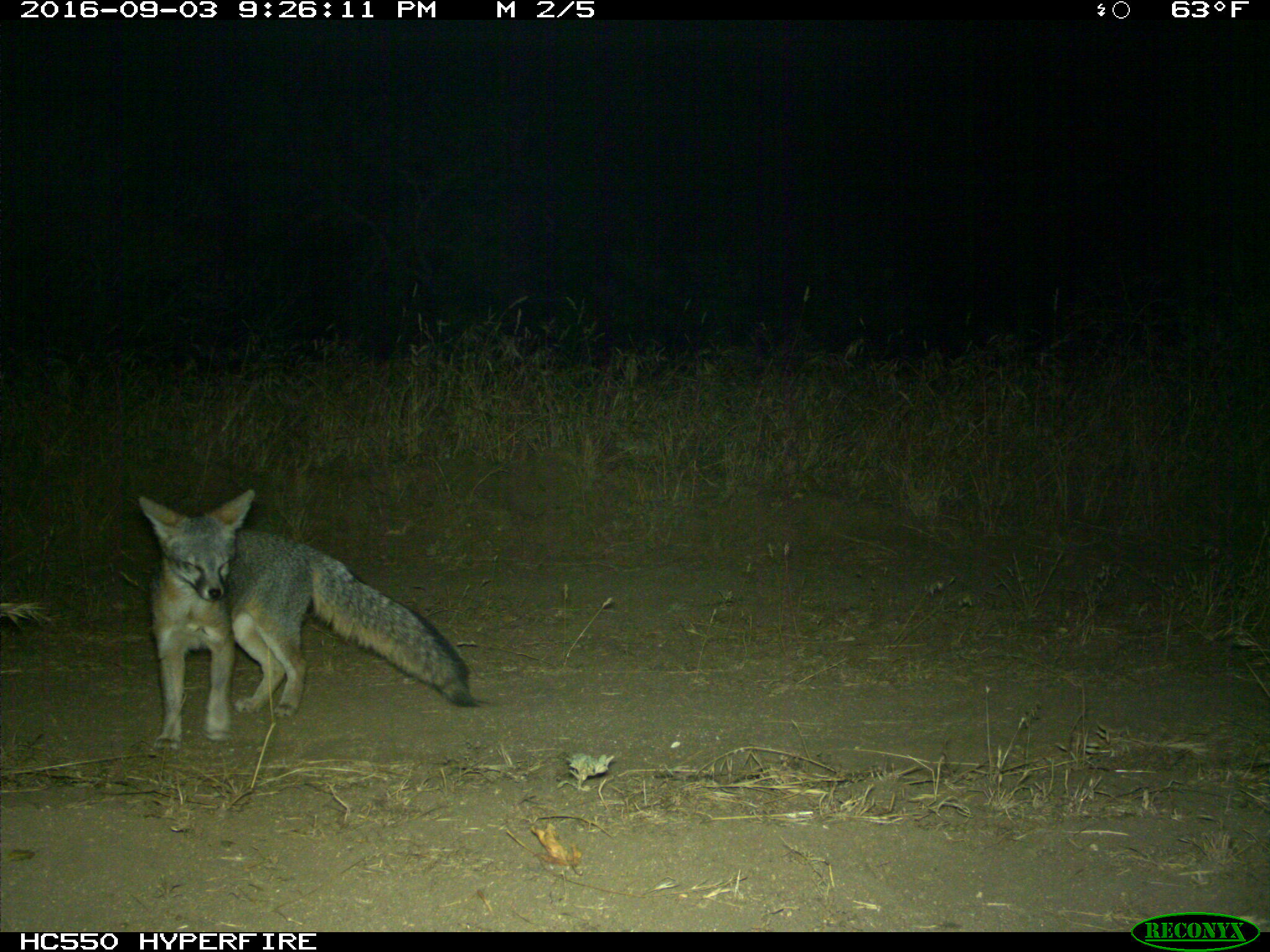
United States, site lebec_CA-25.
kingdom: Animalia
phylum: Chordata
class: Mammalia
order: Carnivora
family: Canidae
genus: Urocyon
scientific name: Urocyon cinereoargenteus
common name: gray fox